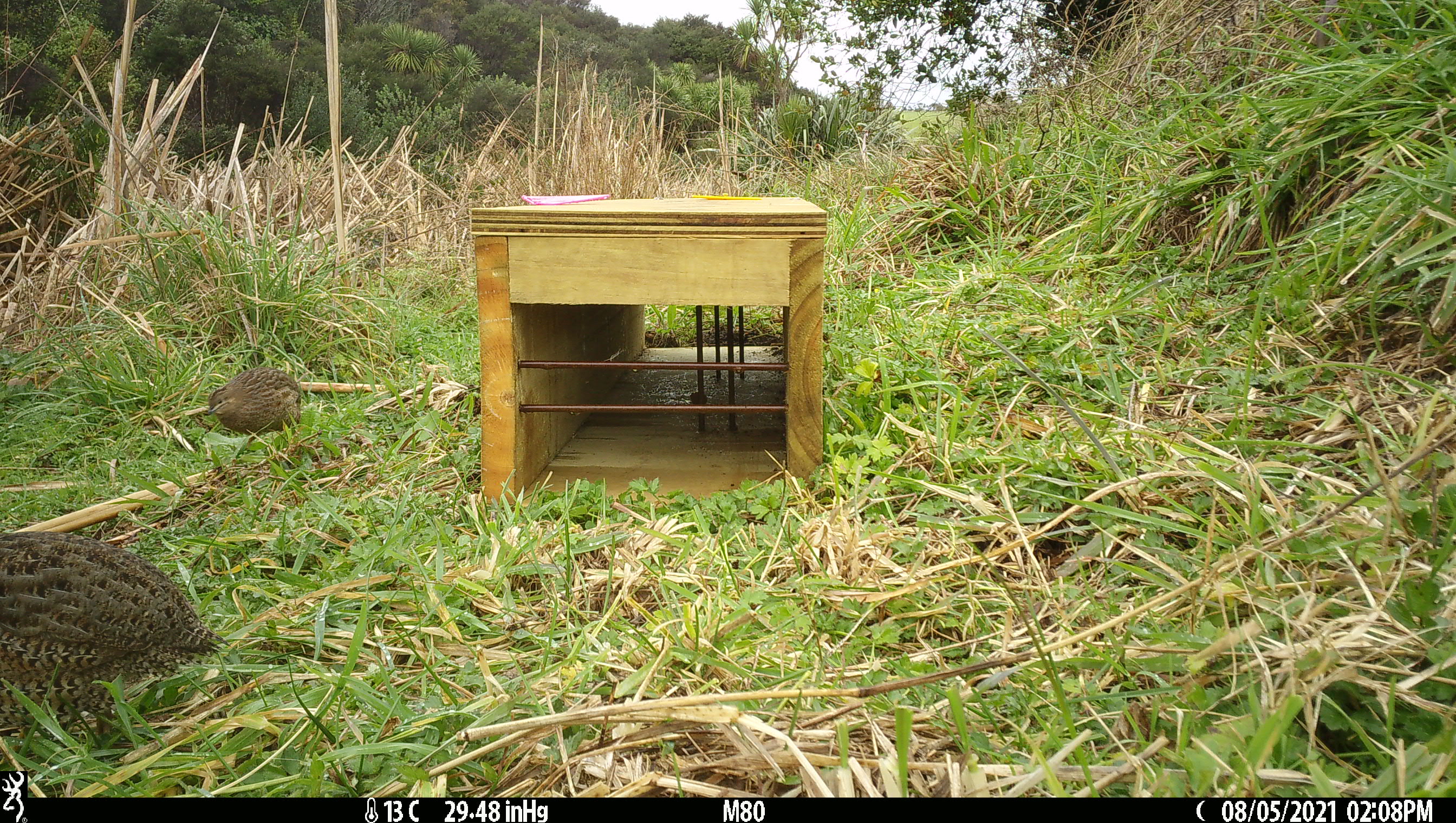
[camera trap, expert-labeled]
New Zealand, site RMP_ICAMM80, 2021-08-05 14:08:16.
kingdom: Animalia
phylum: Chordata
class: Aves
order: Galliformes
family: Phasianidae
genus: Synoicus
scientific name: Synoicus ypsilophorus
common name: brown quail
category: quail brown